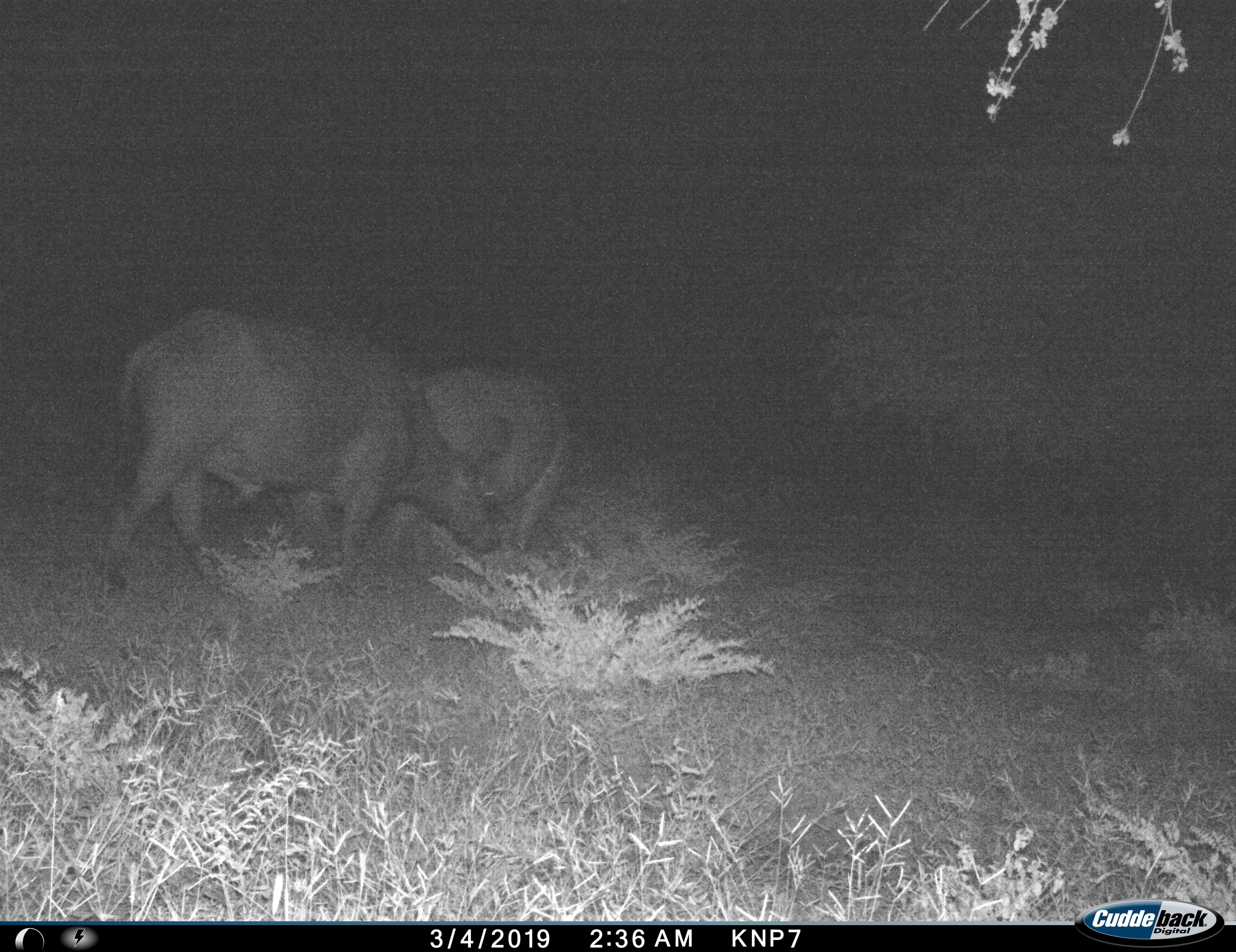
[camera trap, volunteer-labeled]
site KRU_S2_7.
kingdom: Animalia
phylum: Chordata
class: Mammalia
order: Artiodactyla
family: Bovidae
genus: Syncerus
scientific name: Syncerus caffer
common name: african buffalo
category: buffalo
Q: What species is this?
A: Buffalo (african buffalo) (Syncerus caffer).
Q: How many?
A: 2.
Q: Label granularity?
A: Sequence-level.